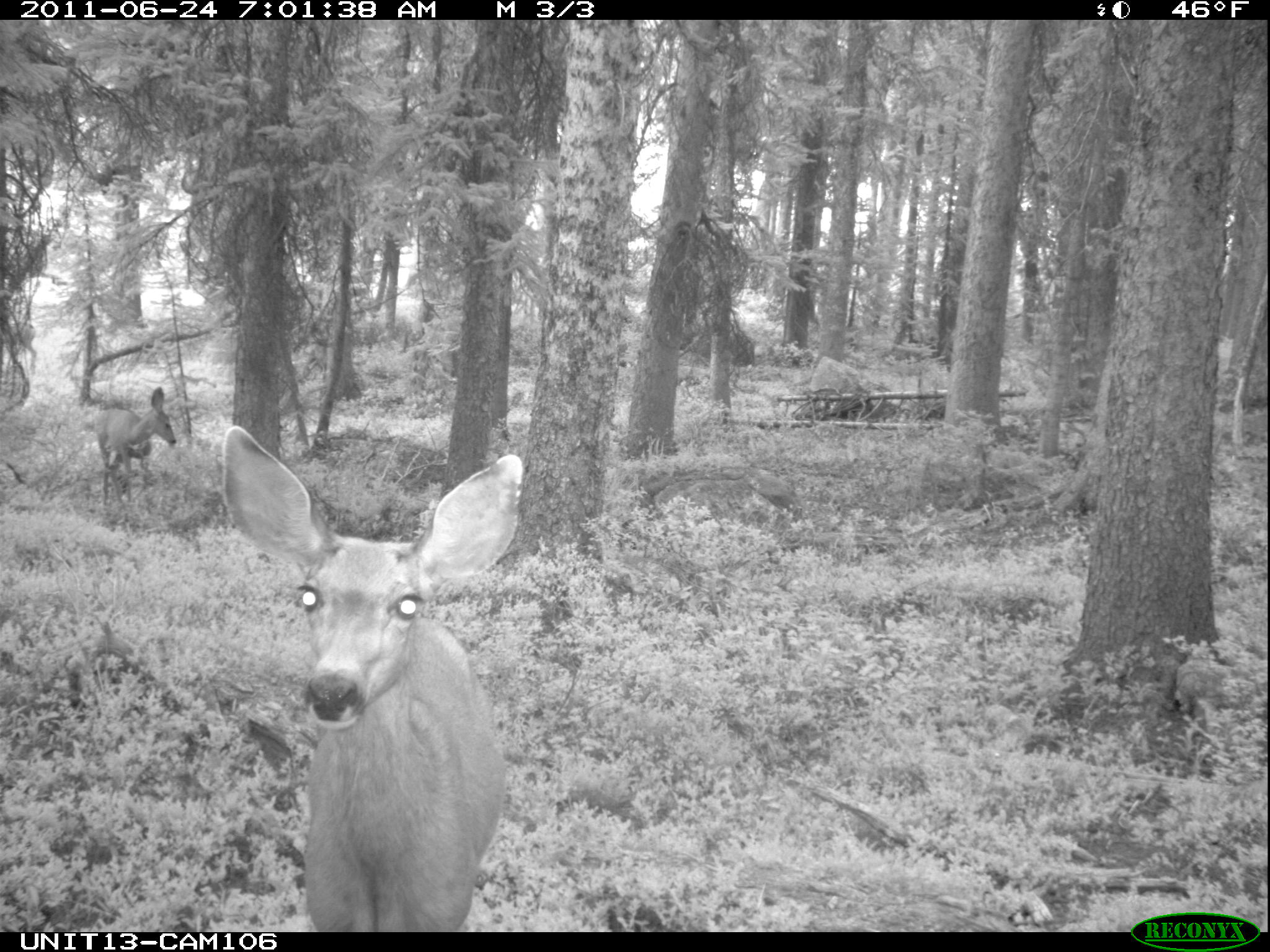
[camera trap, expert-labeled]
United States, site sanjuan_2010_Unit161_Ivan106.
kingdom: Animalia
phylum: Chordata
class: Mammalia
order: Artiodactyla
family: Cervidae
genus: Odocoileus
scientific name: Odocoileus hemionus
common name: mule deer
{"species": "Odocoileus hemionus (mule deer)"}